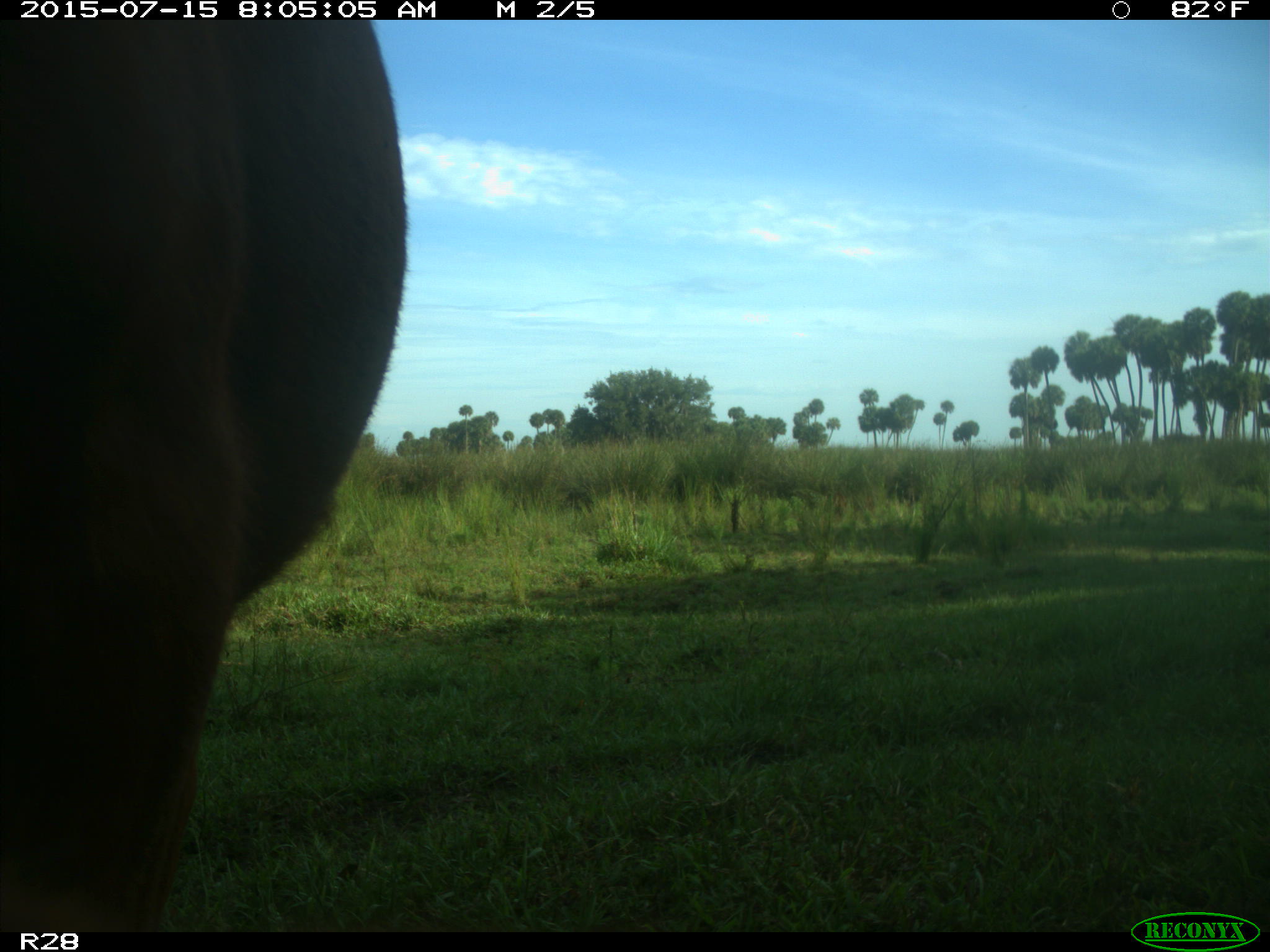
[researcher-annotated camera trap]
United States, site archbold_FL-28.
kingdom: Animalia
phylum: Chordata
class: Mammalia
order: Artiodactyla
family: Bovidae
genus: Bos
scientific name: Bos taurus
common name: domestic cow